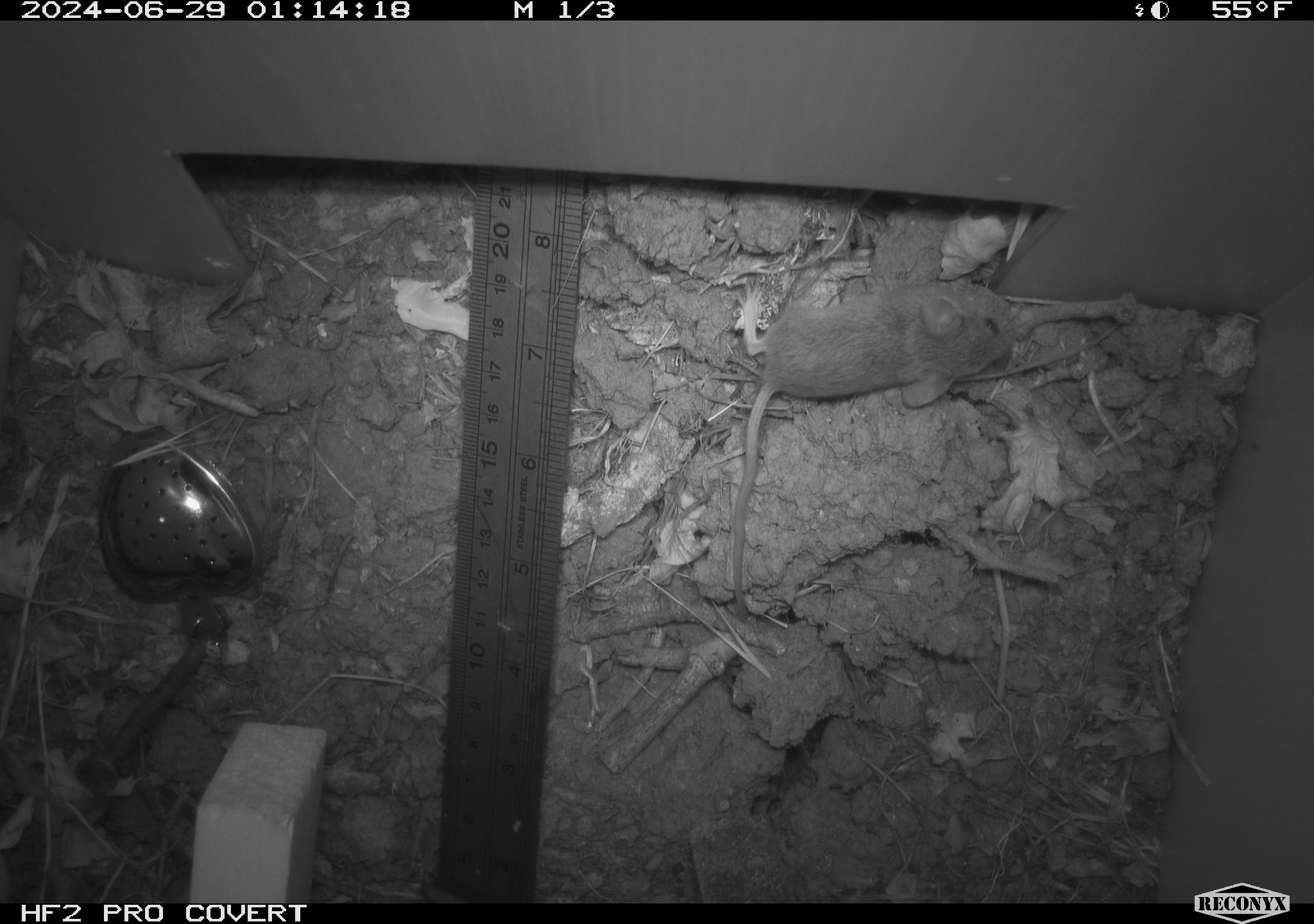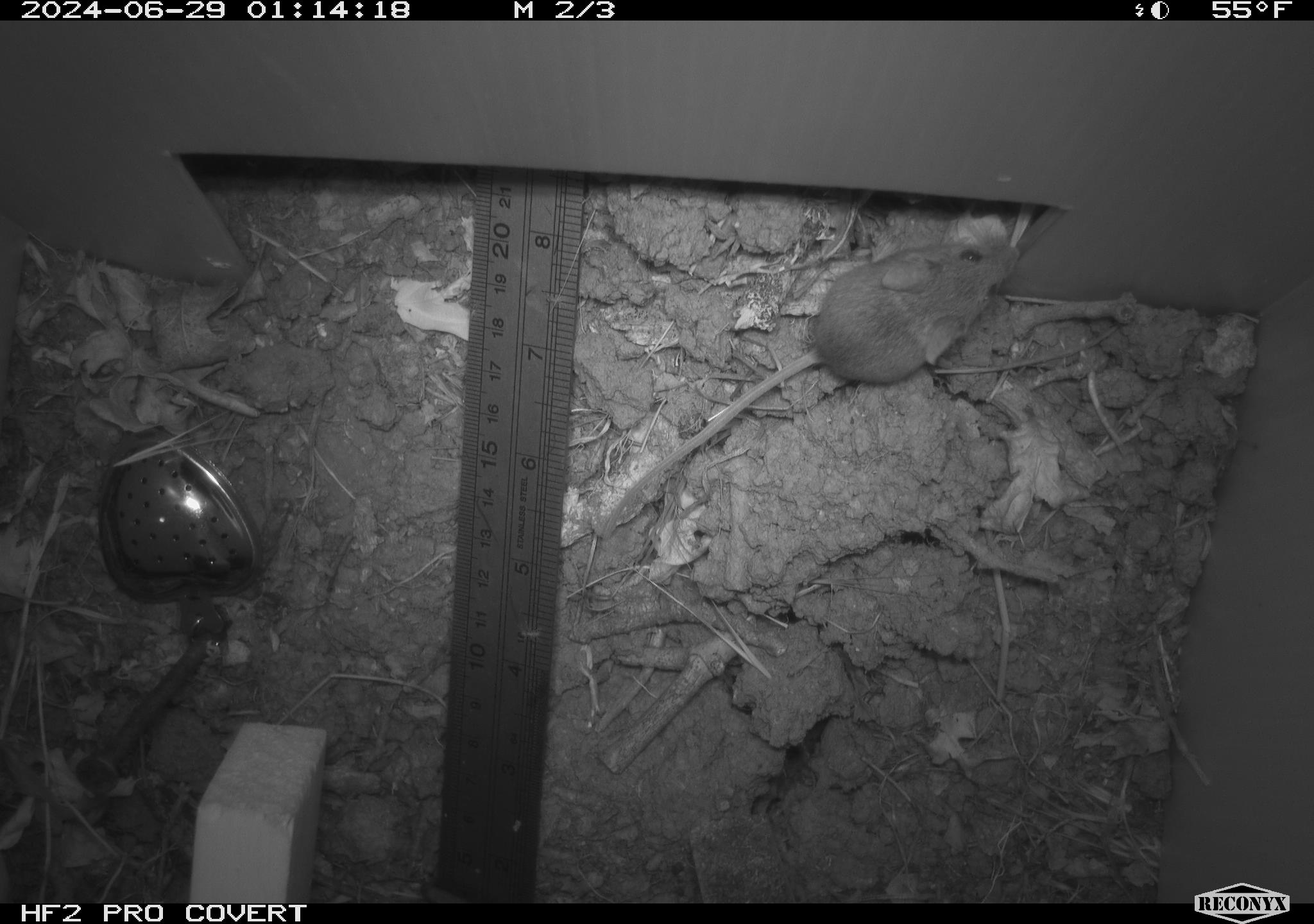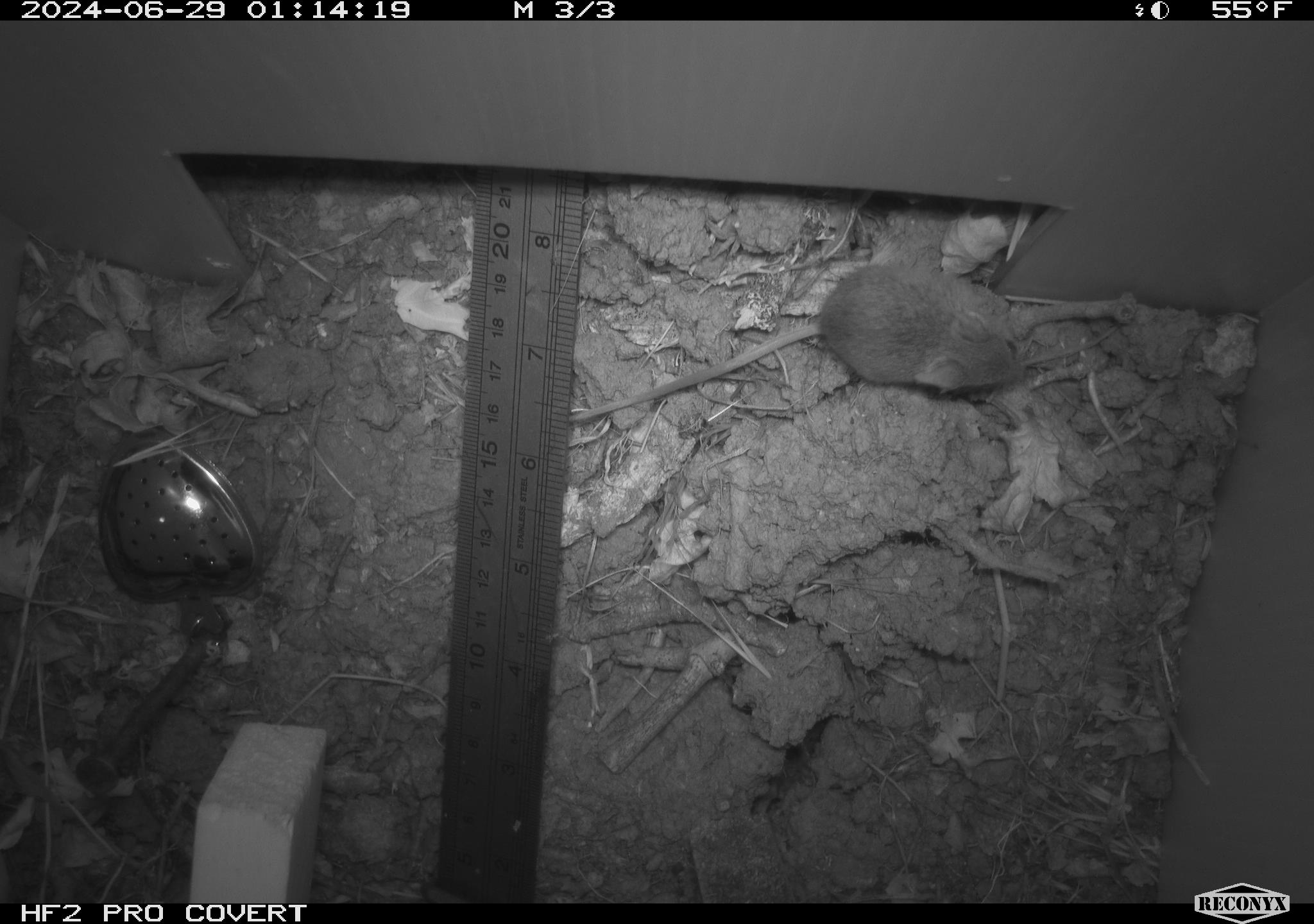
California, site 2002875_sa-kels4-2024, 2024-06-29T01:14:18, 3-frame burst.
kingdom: Animalia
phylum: Chordata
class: Mammalia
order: Rodentia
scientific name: Rodentia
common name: rodent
Rodent (Rodentia).